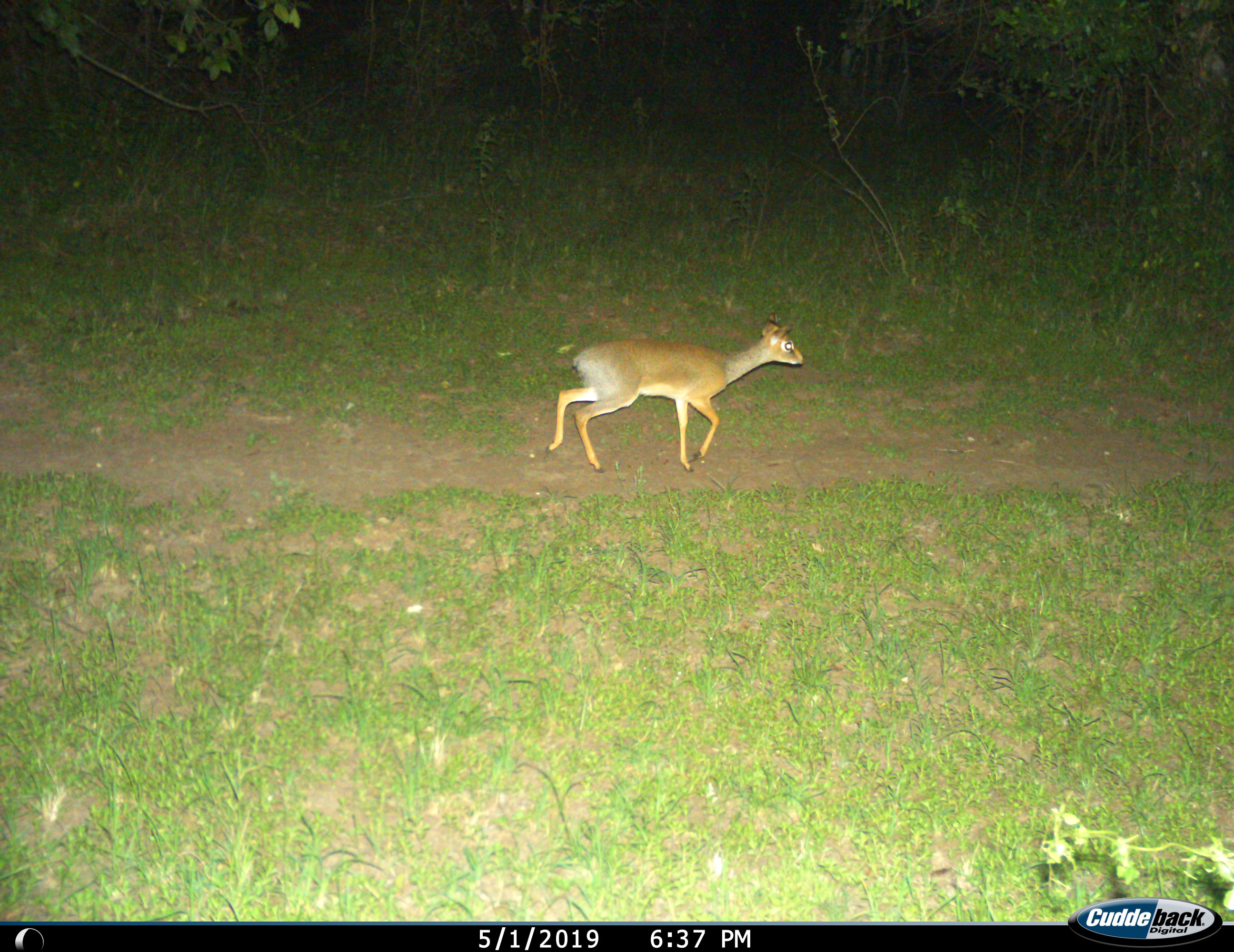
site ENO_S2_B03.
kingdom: Animalia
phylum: Chordata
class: Mammalia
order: Artiodactyla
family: Bovidae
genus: Madoqua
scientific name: Madoqua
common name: dik-dik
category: dikdik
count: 1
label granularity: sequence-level